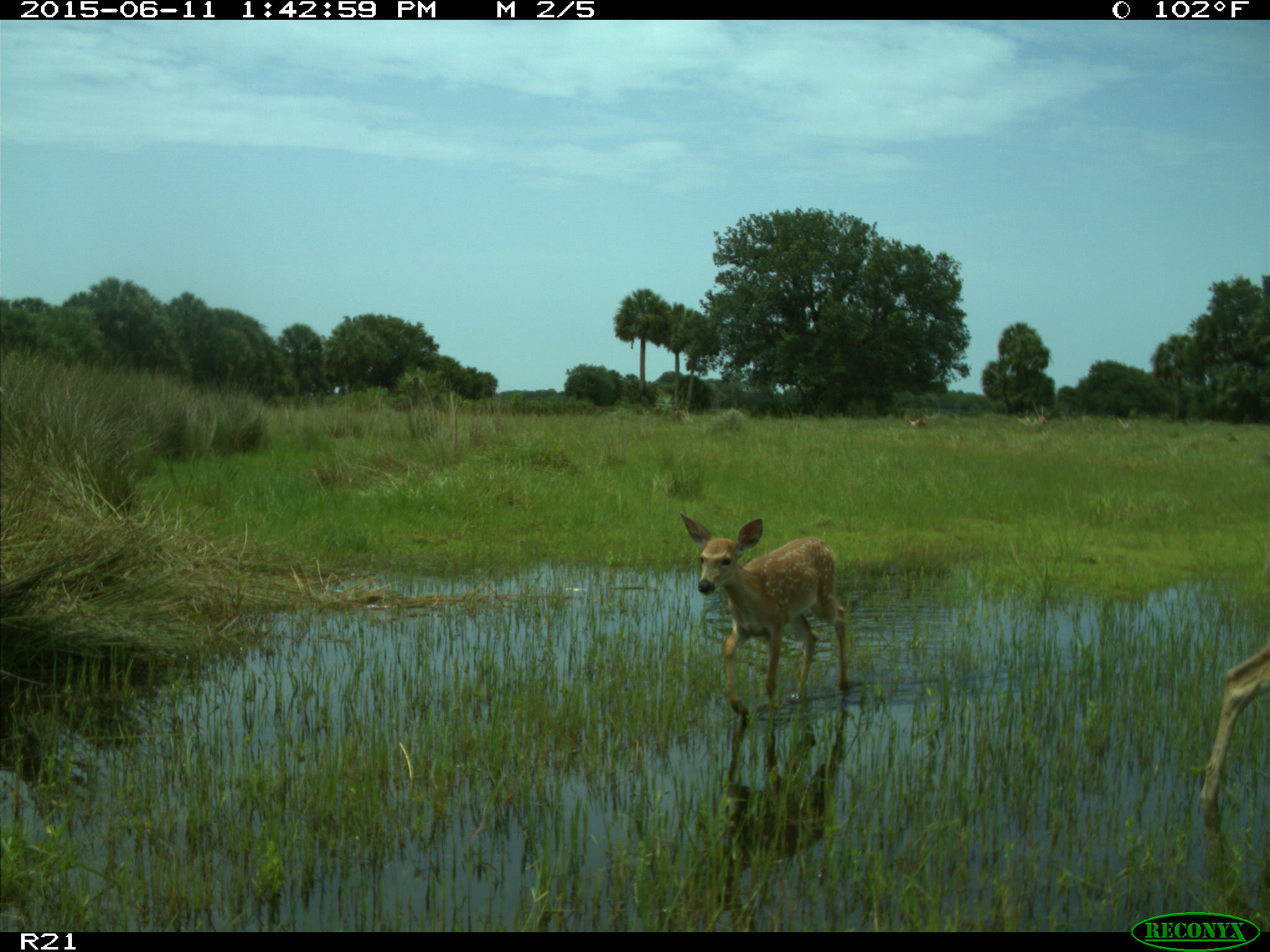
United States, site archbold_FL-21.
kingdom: Animalia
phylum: Chordata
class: Mammalia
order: Artiodactyla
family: Cervidae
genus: Odocoileus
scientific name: Odocoileus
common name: deer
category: unidentified deer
Unidentified deer (deer) (Odocoileus).